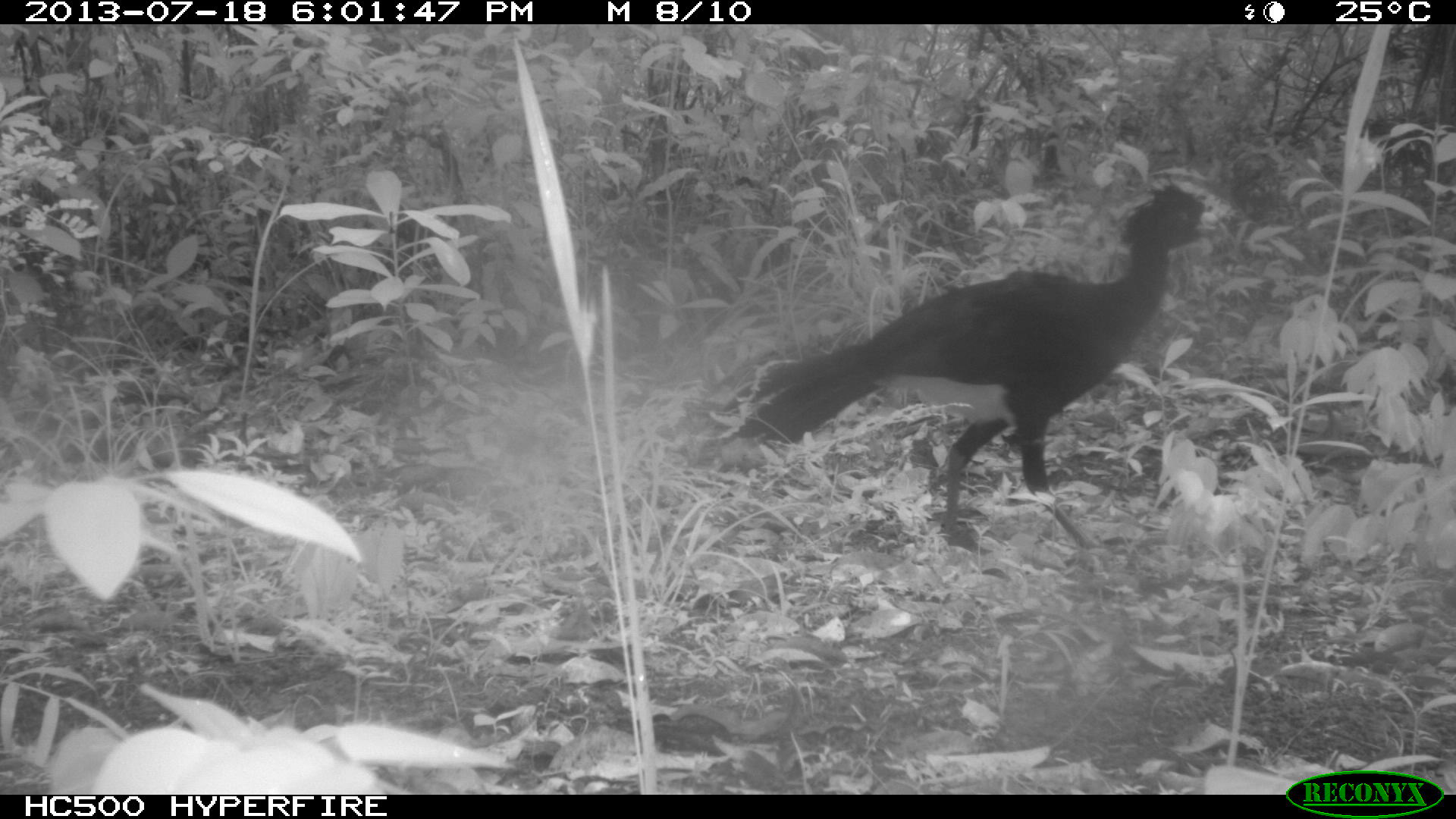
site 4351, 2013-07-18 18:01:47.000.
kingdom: Animalia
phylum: Chordata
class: Aves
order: Galliformes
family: Cracidae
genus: Crax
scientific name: Crax rubra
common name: great curassow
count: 5